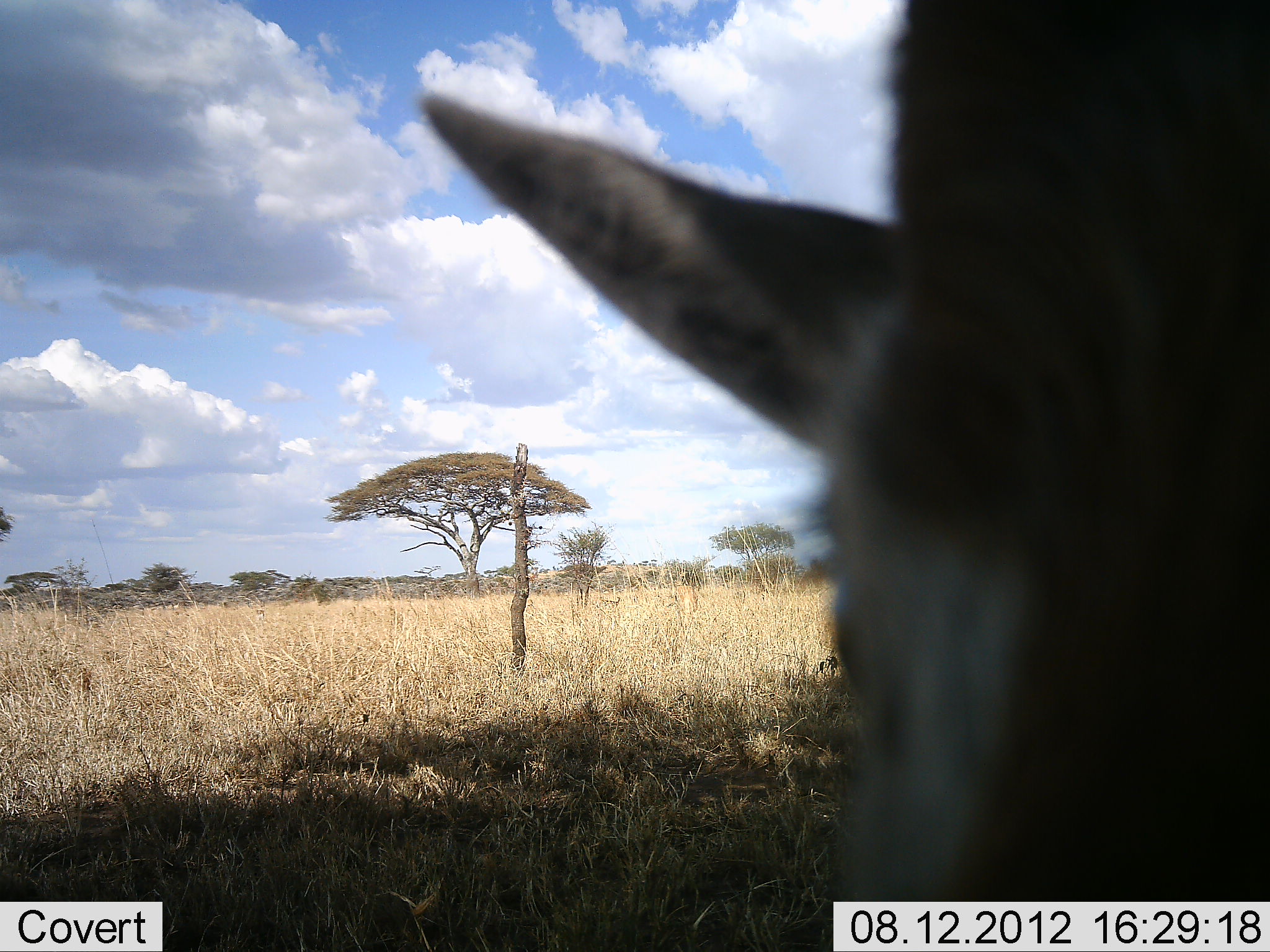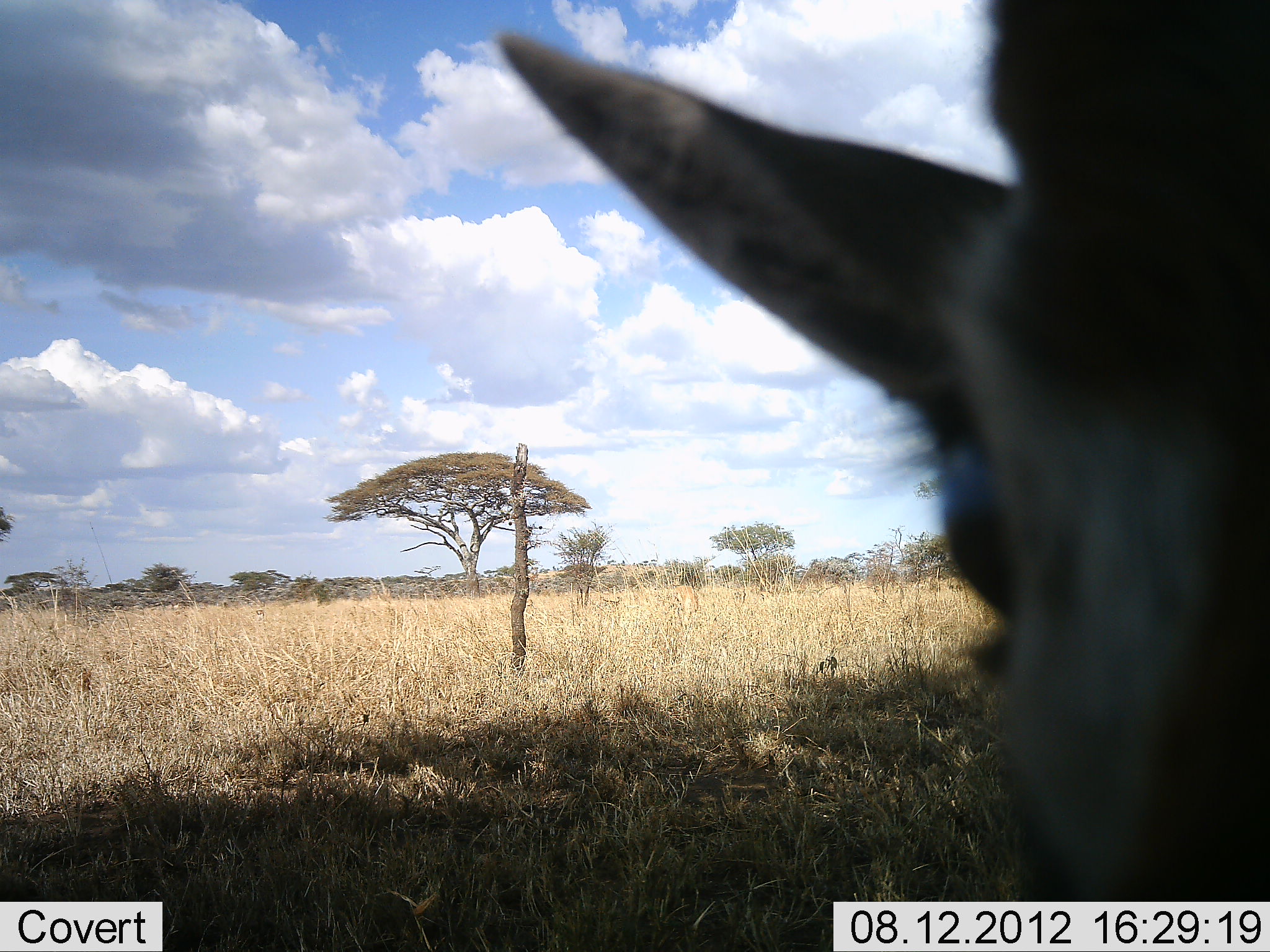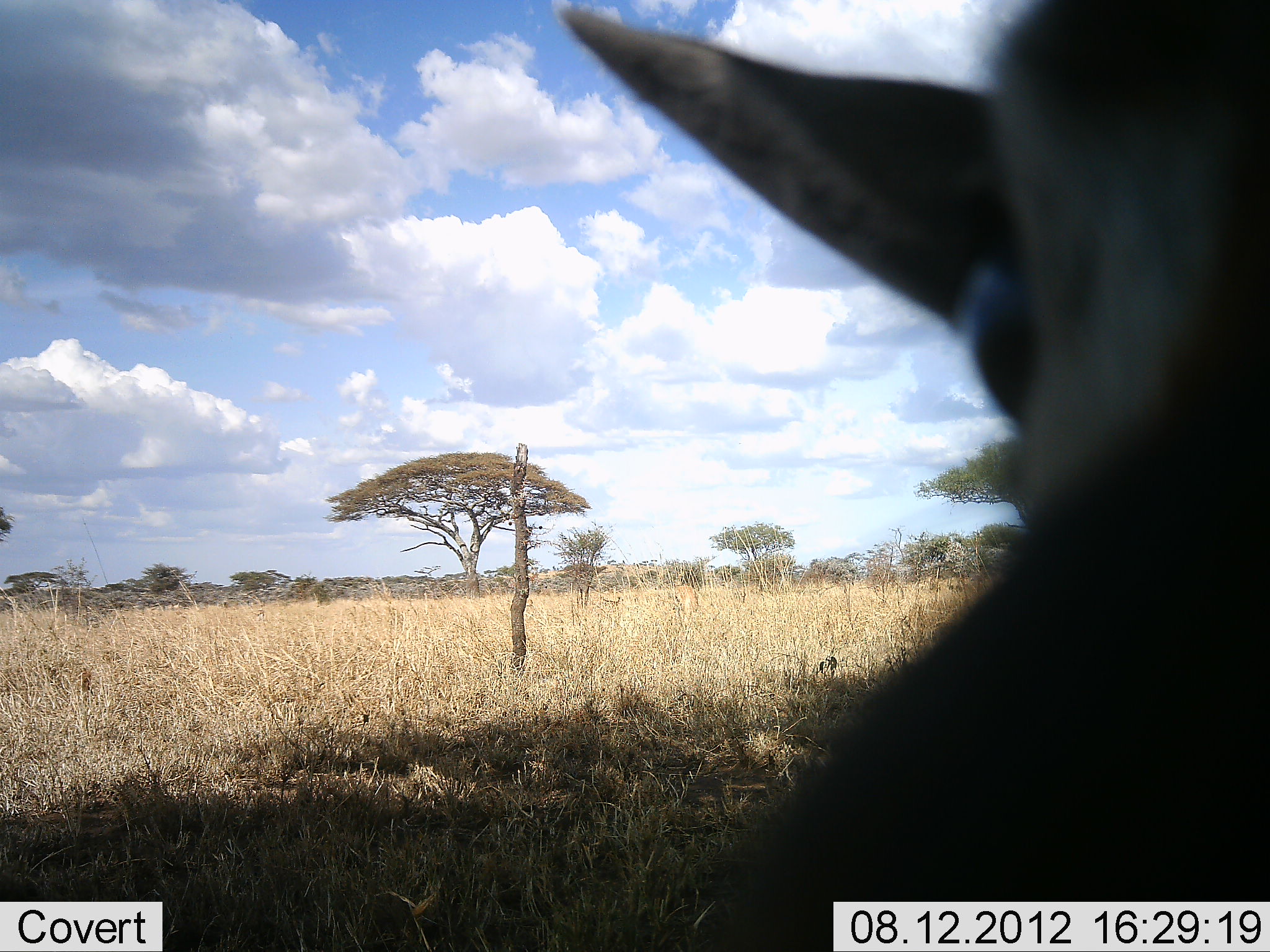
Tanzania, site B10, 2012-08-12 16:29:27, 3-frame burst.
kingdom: Animalia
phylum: Chordata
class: Mammalia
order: Artiodactyla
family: Bovidae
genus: Eudorcas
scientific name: Eudorcas thomsonii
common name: thomson's gazelle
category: gazellethomsons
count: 1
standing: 80%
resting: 0%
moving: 10%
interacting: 10%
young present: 0%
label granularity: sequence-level